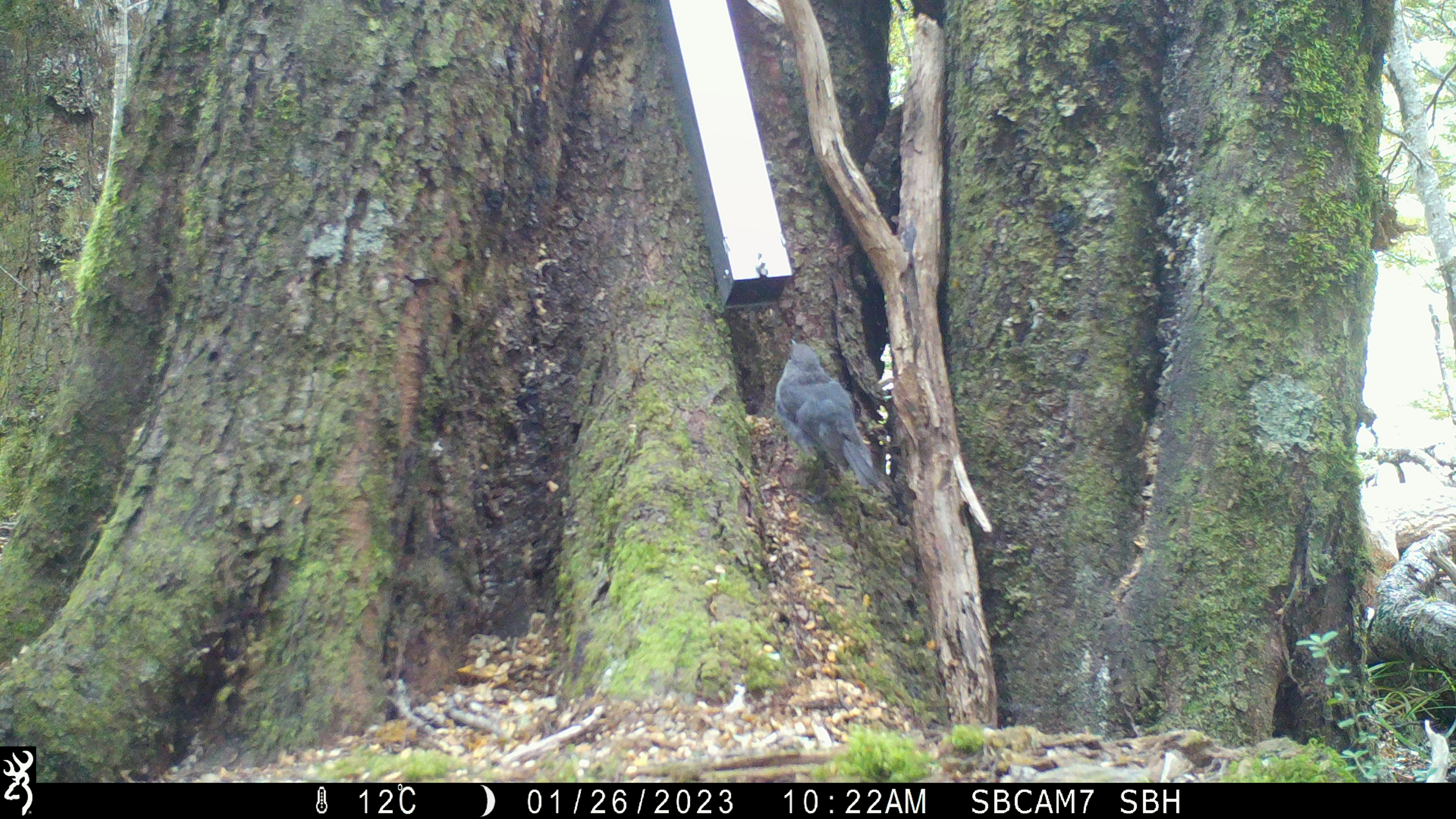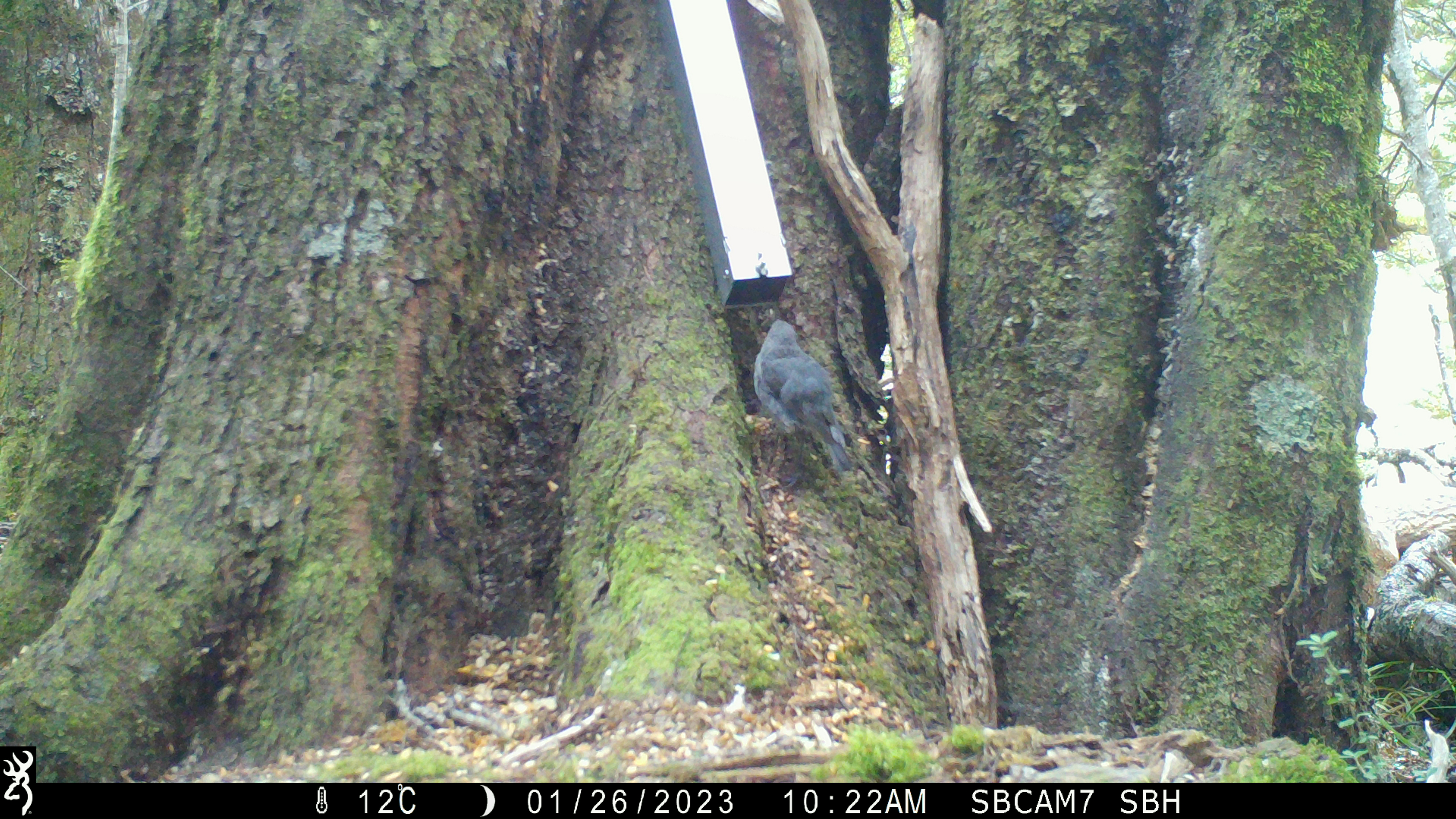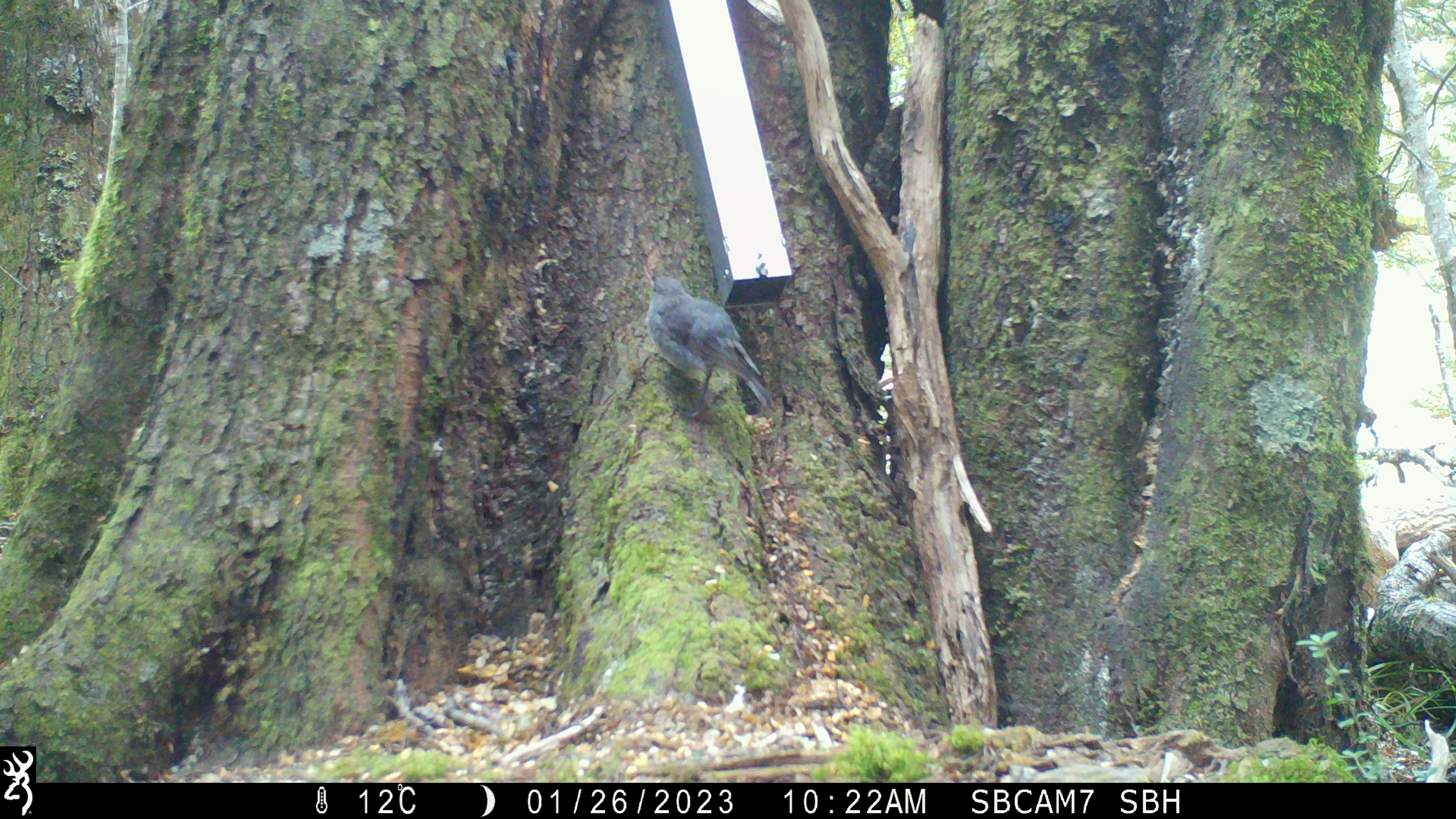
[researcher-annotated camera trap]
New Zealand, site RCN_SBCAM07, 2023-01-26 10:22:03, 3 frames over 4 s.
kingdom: Animalia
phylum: Chordata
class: Aves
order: Passeriformes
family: Petroicidae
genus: Petroica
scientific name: Petroica australis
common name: new zealand robin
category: robin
Robin (new zealand robin) (Petroica australis).